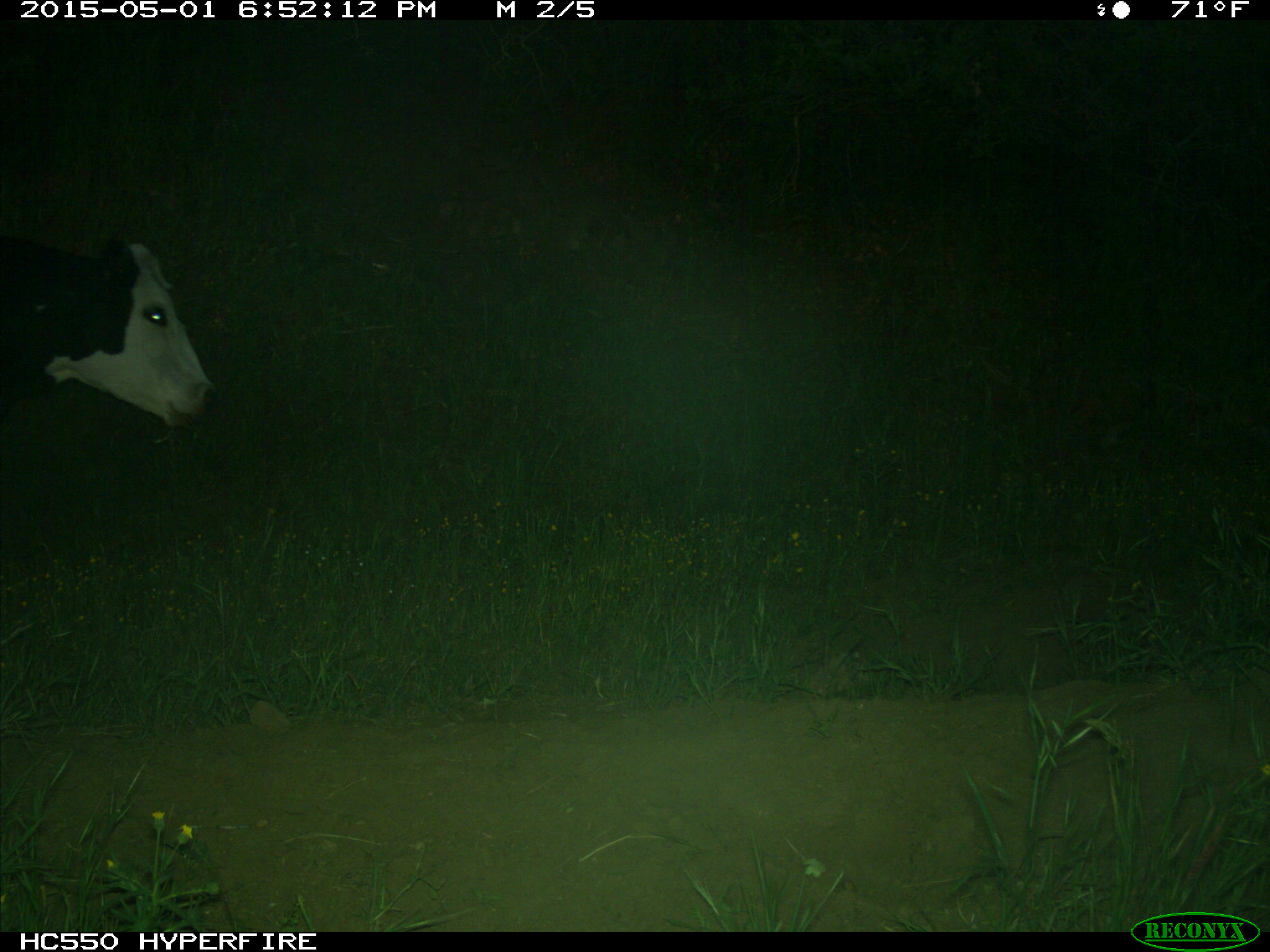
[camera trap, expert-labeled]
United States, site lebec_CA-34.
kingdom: Animalia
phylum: Chordata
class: Mammalia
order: Artiodactyla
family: Bovidae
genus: Bos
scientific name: Bos taurus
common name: domestic cow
Bos taurus (domestic cow).